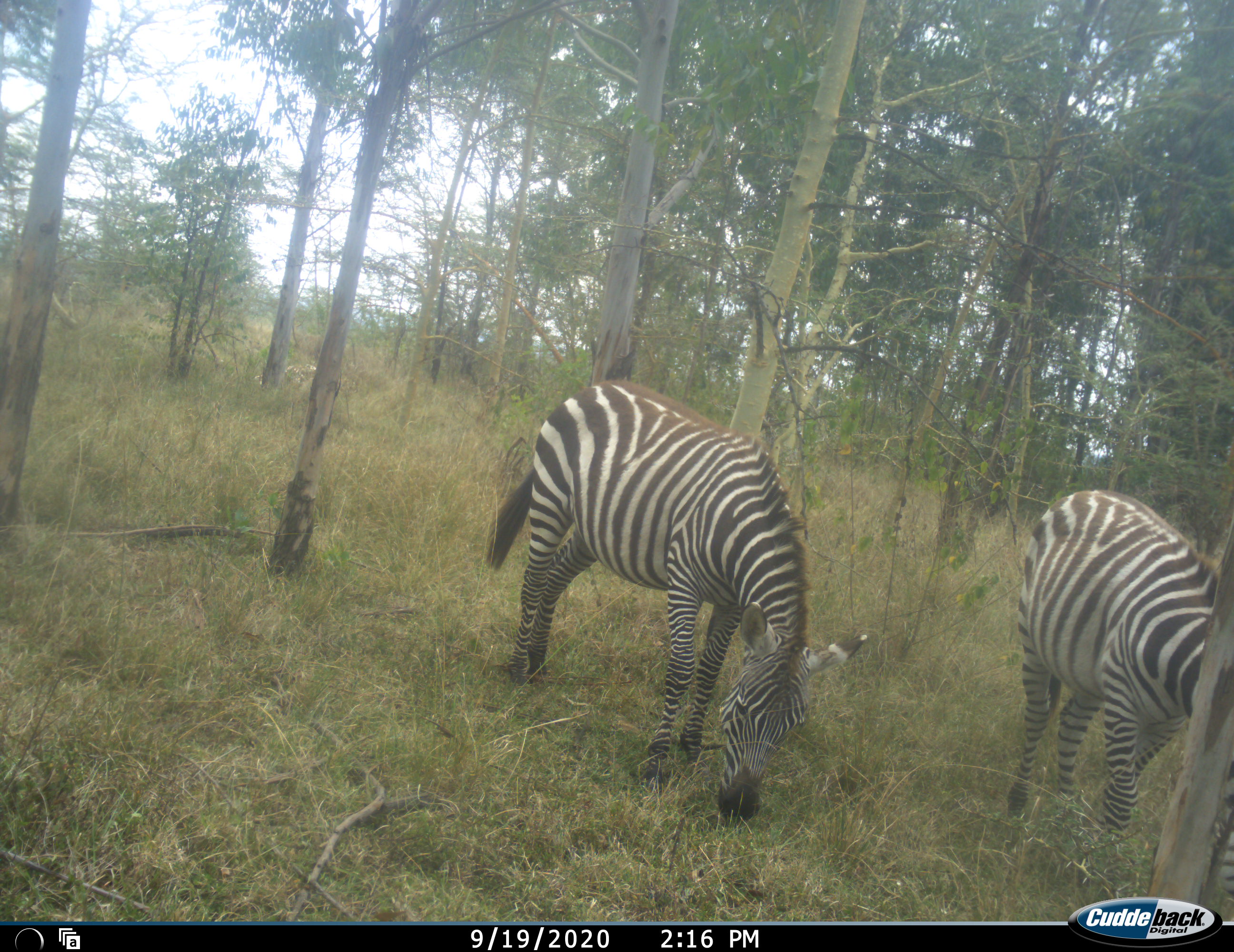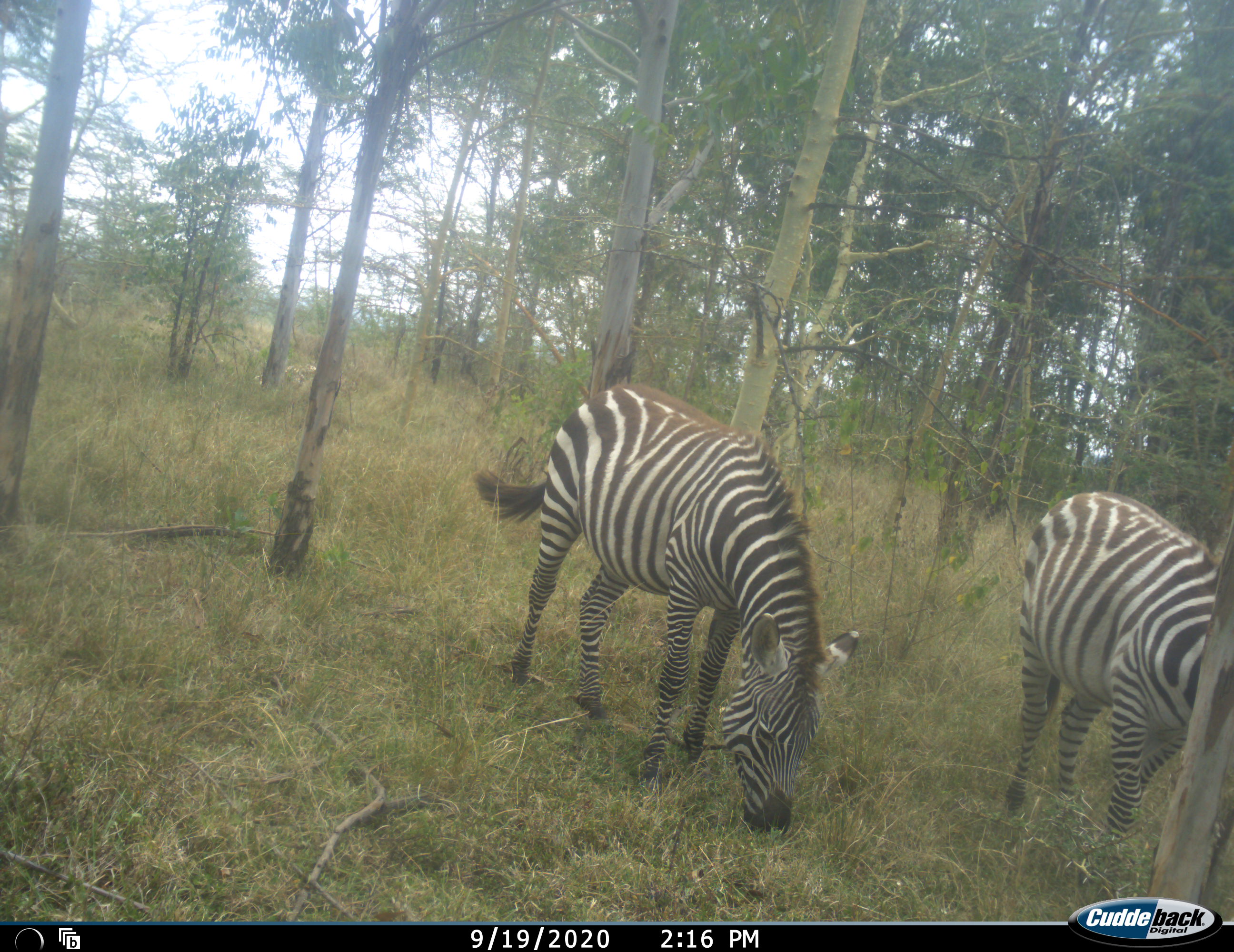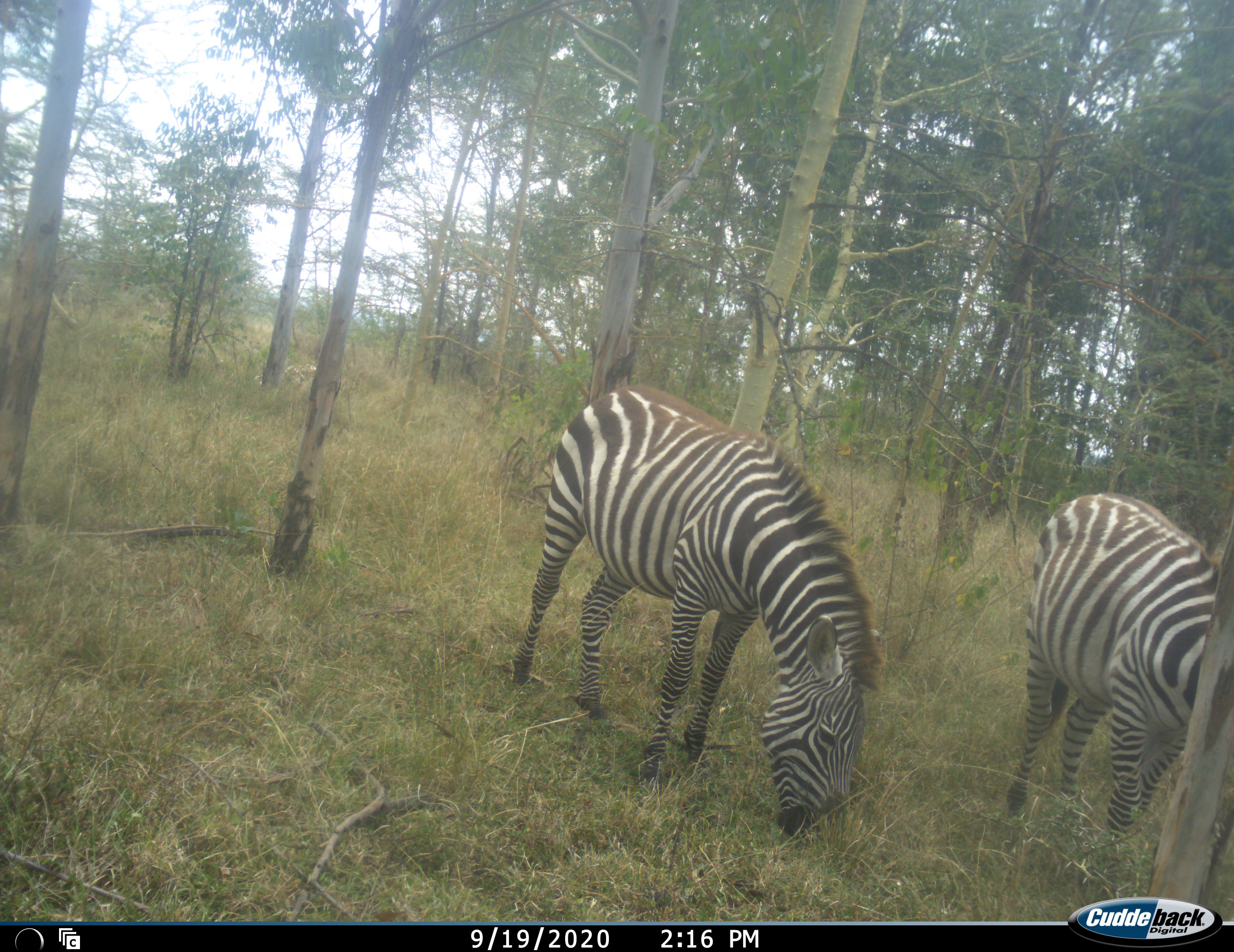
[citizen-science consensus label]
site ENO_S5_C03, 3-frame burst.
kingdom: Animalia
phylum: Chordata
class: Mammalia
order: Perissodactyla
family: Equidae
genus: Equus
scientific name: Equus quagga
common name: plains zebra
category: zebraplains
Zebraplains (plains zebra) (Equus quagga), count 2. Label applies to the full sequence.